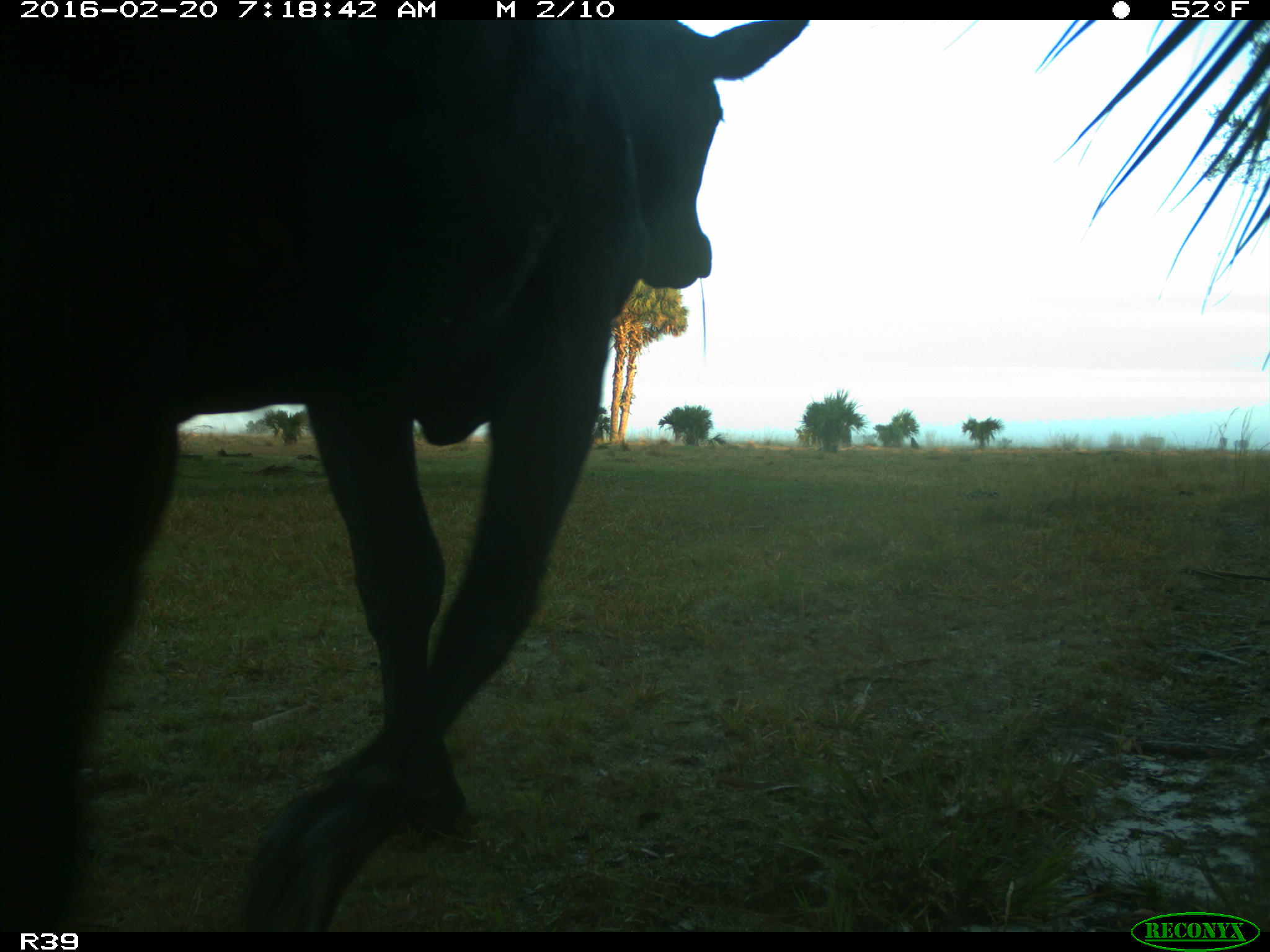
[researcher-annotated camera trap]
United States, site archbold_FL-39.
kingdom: Animalia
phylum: Chordata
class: Mammalia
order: Artiodactyla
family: Bovidae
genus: Bos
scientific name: Bos taurus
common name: domestic cow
Bos taurus (domestic cow).